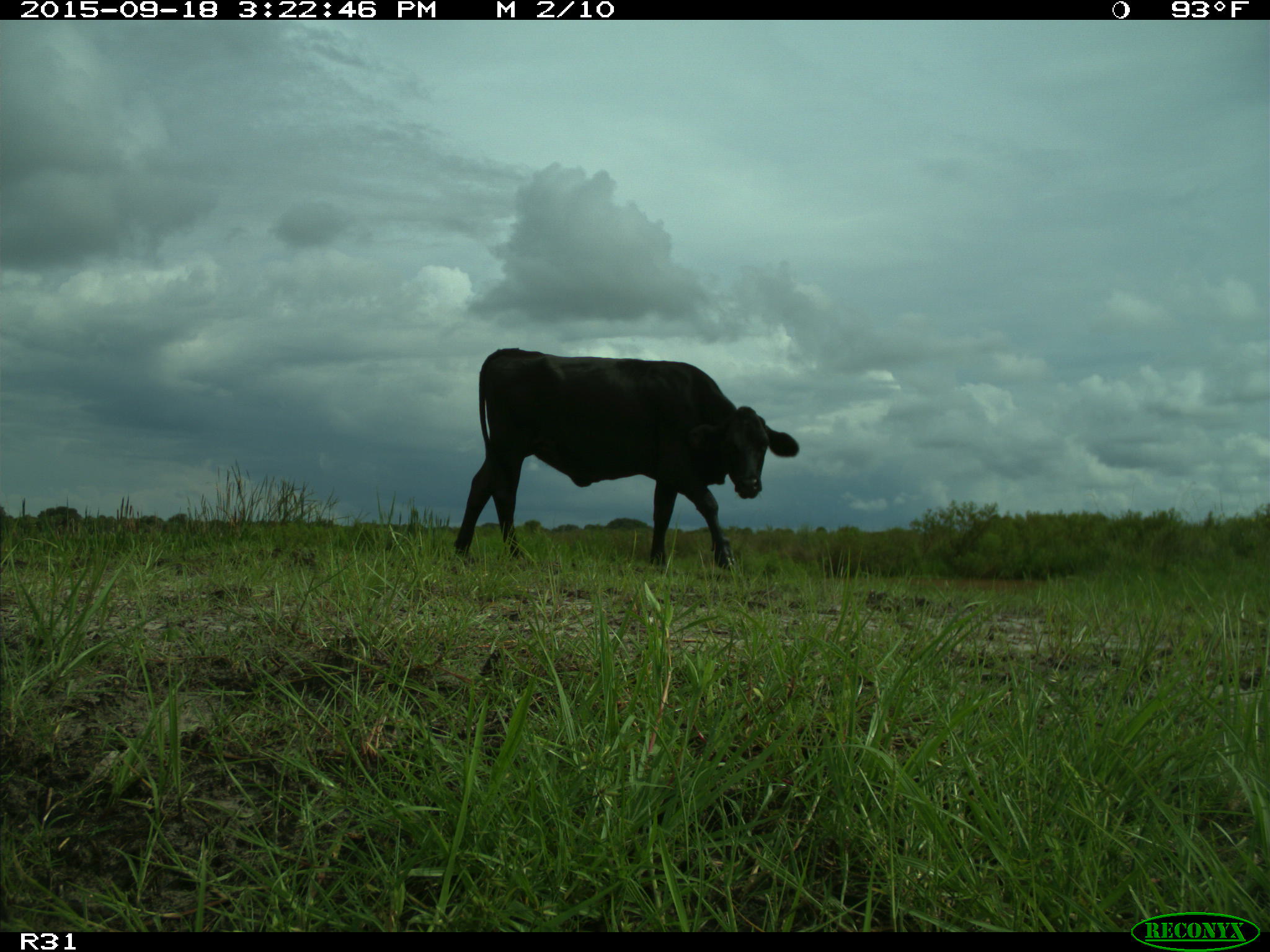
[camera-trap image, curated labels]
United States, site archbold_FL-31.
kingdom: Animalia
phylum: Chordata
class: Mammalia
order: Artiodactyla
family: Bovidae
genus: Bos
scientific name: Bos taurus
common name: domestic cow